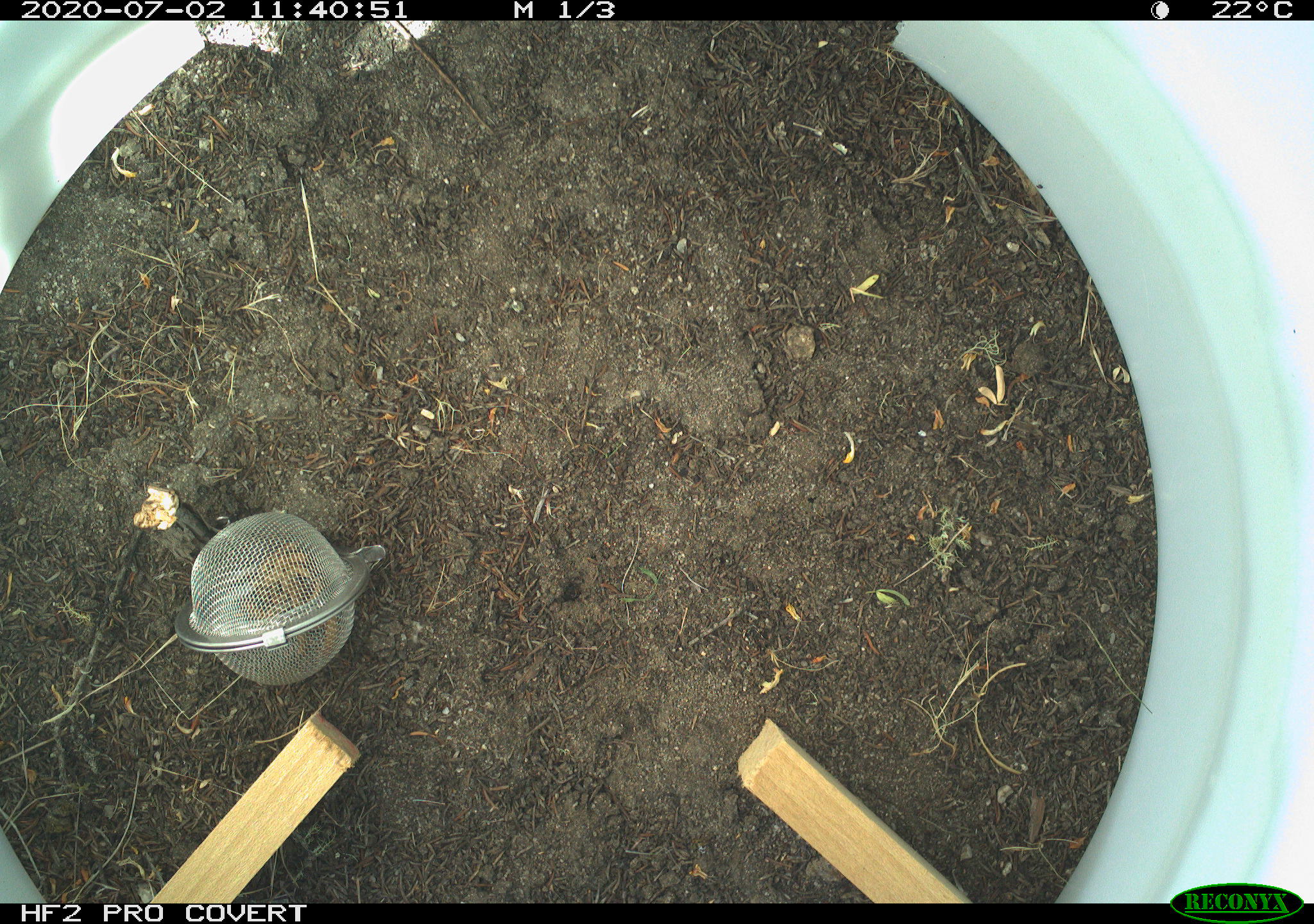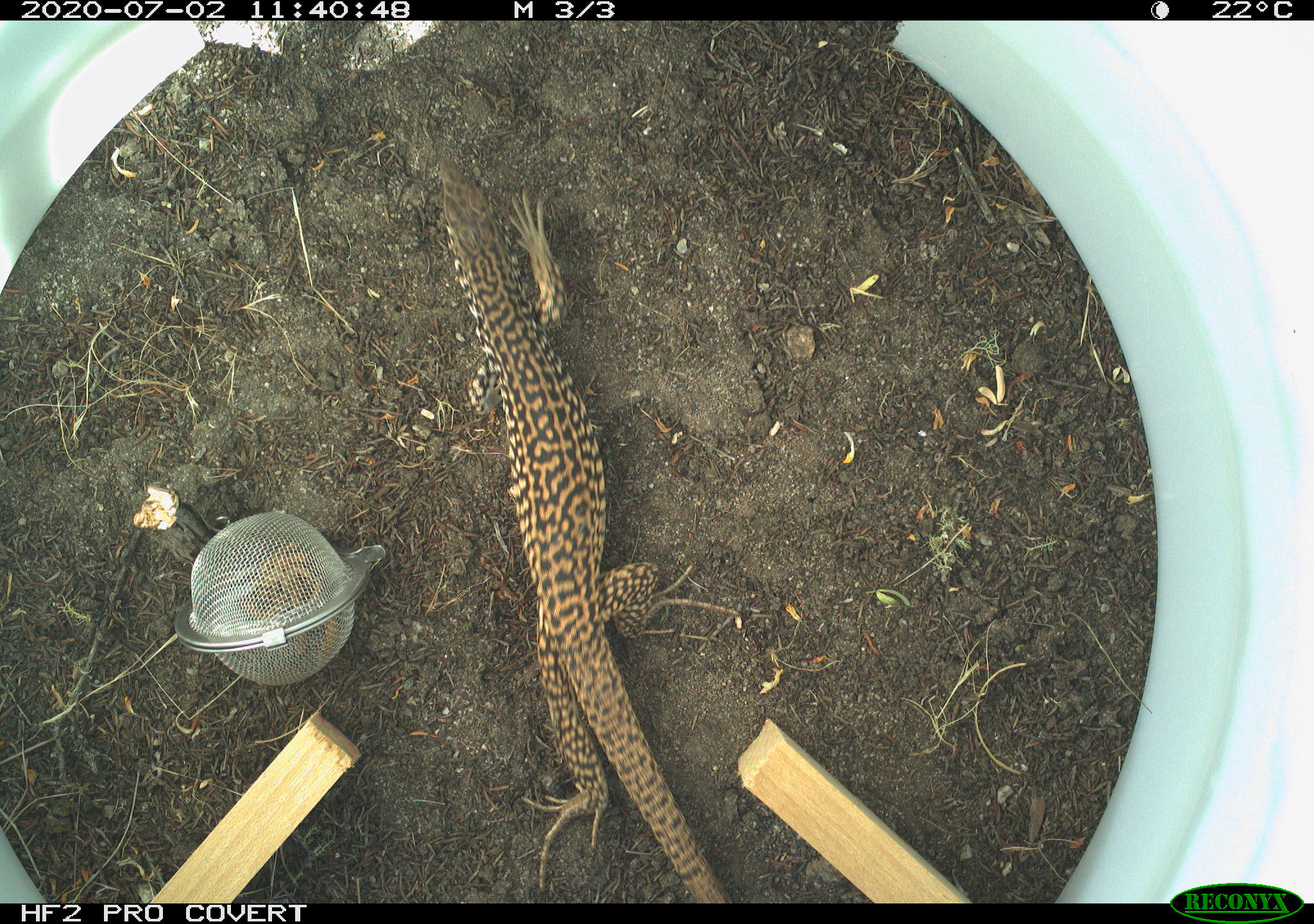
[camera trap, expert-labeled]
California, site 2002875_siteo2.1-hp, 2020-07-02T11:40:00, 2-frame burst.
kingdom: Animalia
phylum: Chordata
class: Reptilia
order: Squamata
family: Teiidae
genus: Aspidoscelis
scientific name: Aspidoscelis tigris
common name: western whiptail